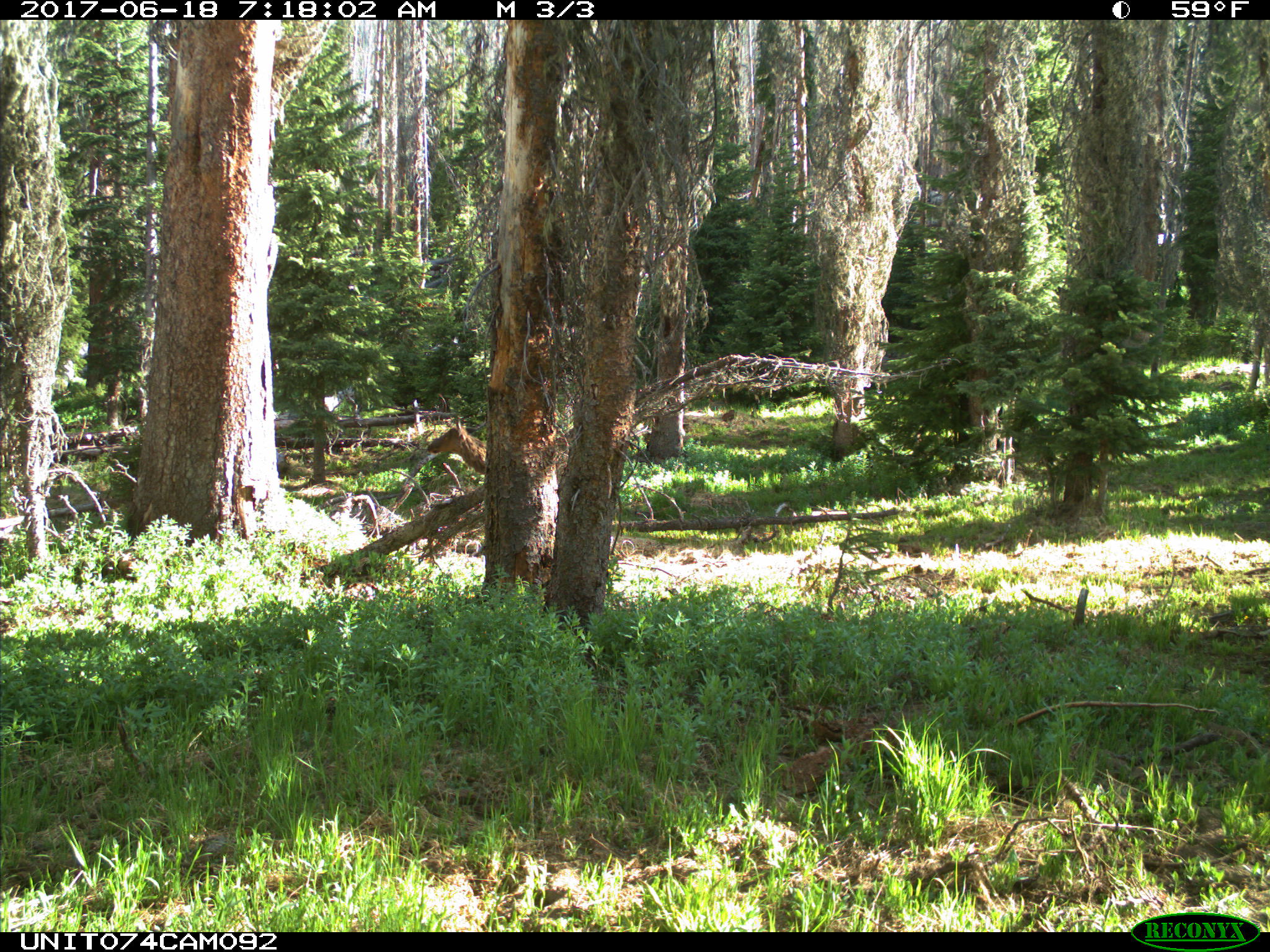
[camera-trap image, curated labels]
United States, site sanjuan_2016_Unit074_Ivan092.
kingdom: Animalia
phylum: Chordata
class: Mammalia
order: Artiodactyla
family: Cervidae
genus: Cervus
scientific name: Cervus elaphus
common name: red deer